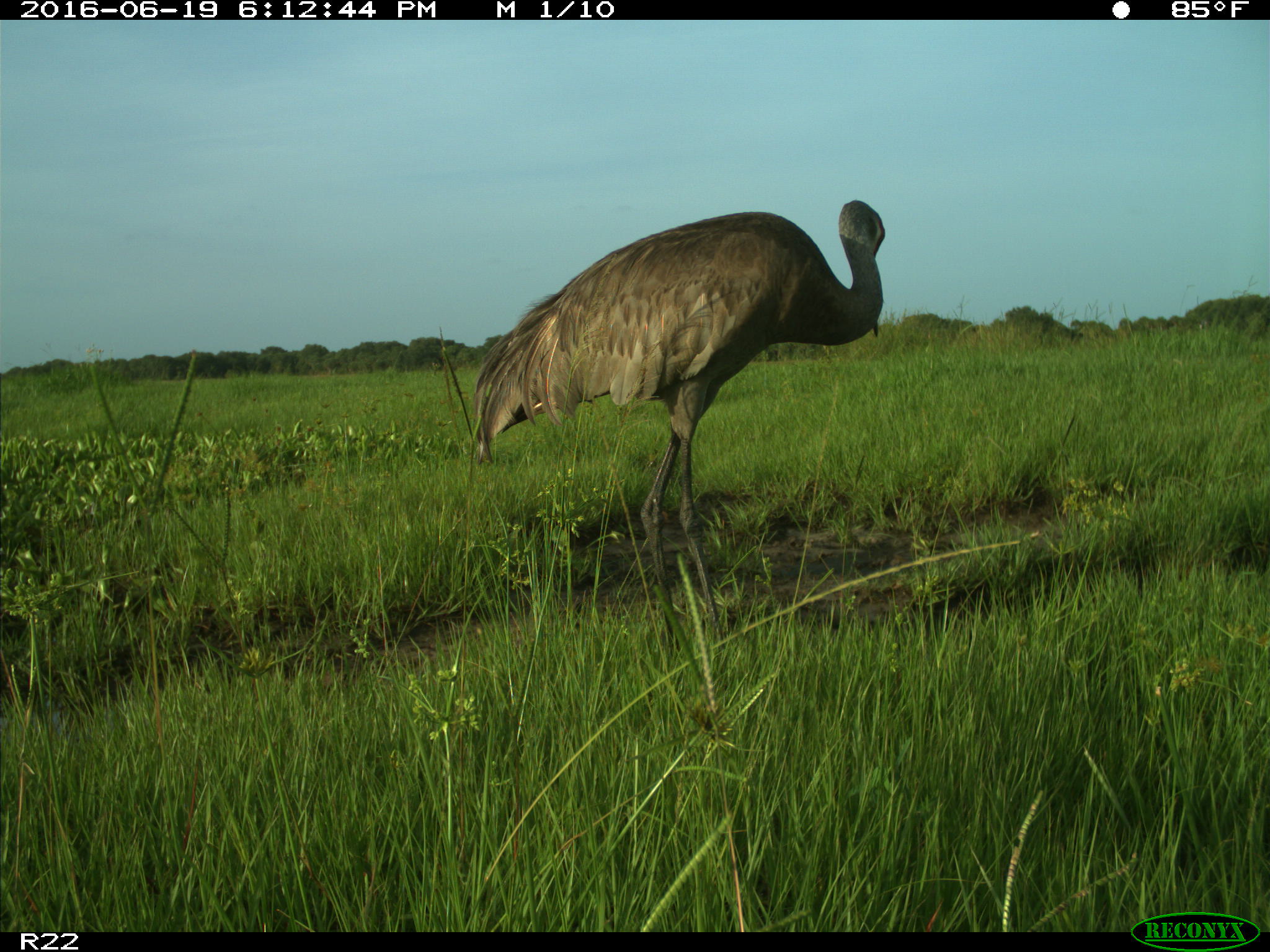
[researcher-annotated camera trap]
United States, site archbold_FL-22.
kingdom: Animalia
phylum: Chordata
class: Aves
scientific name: Aves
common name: birds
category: unidentified bird